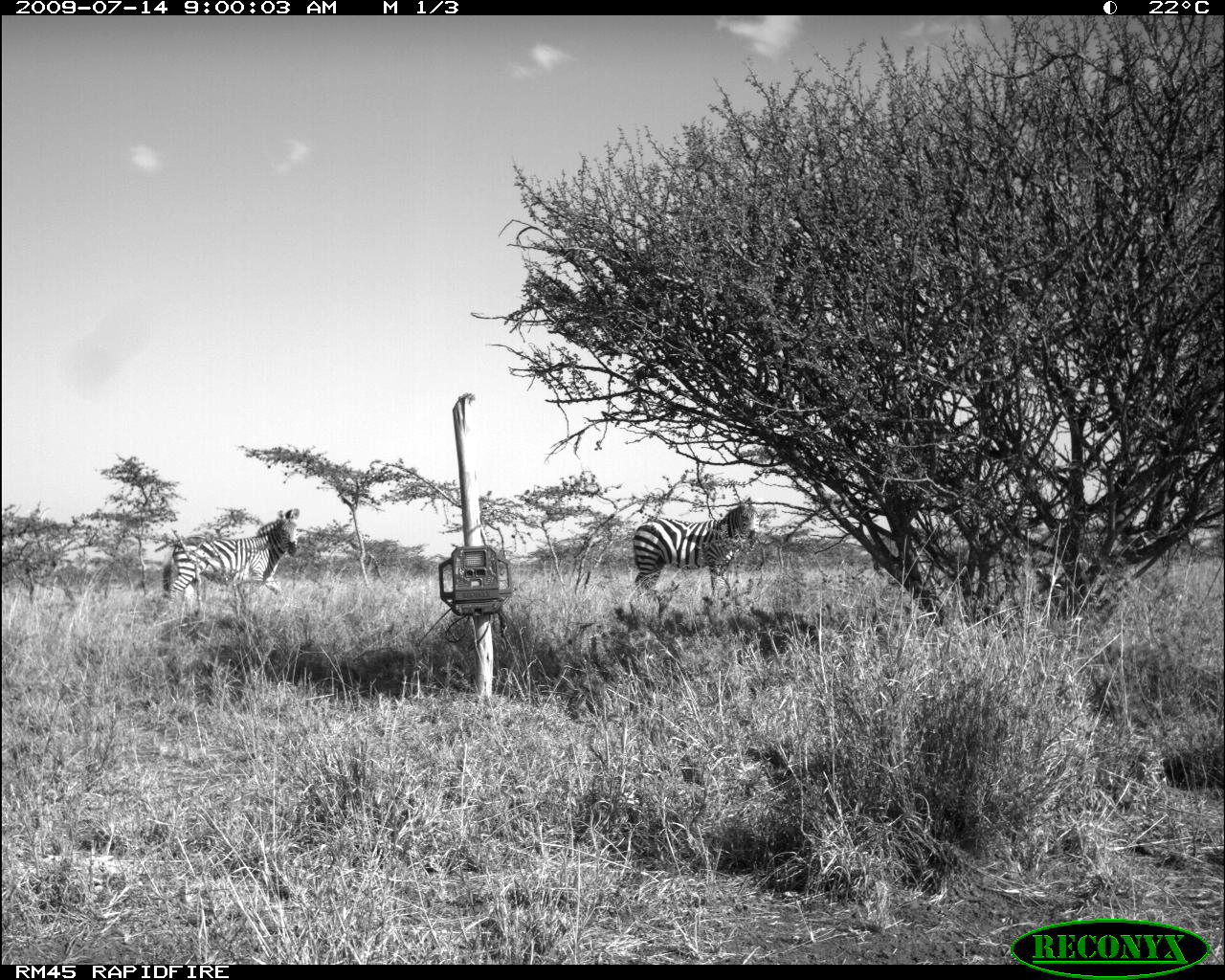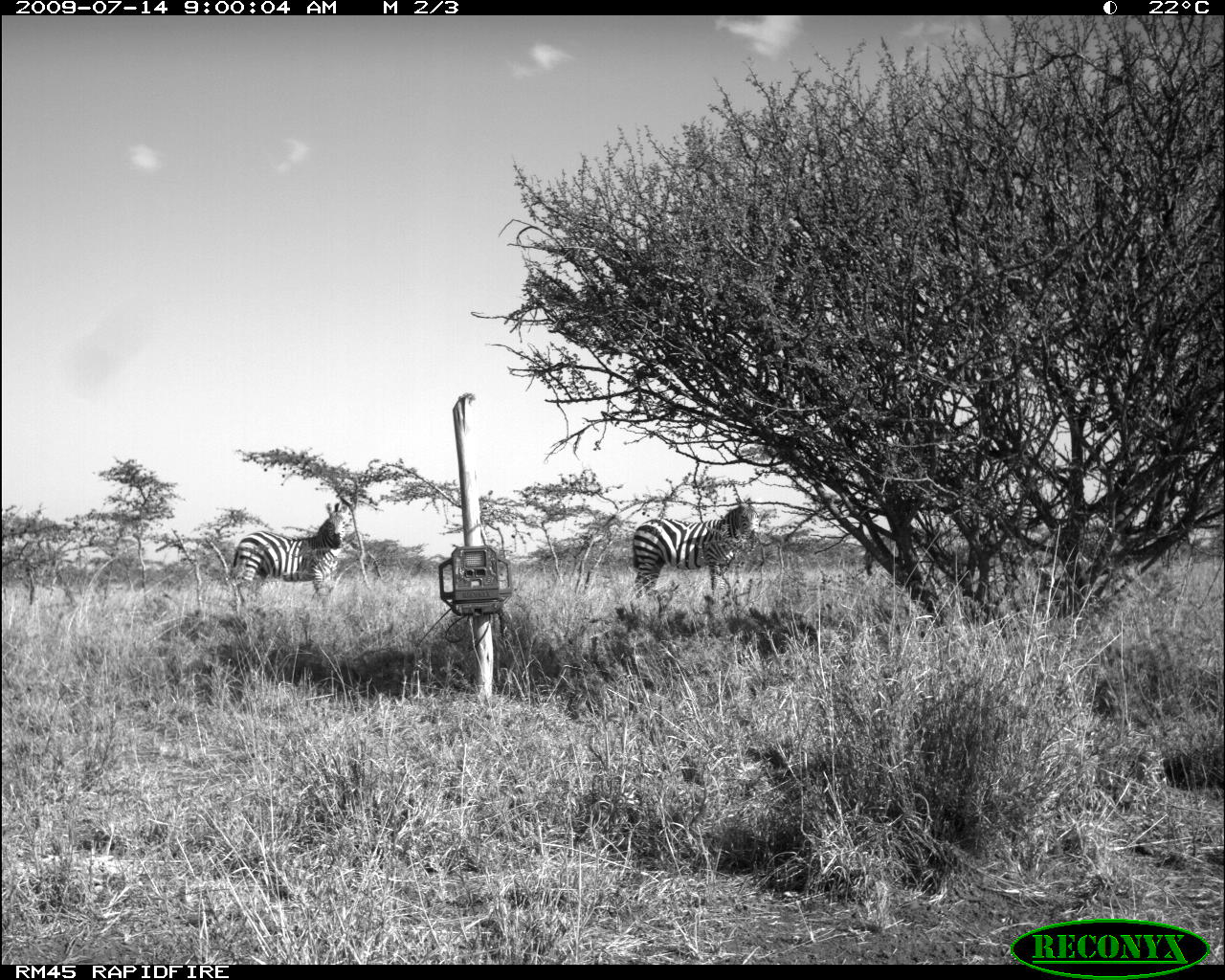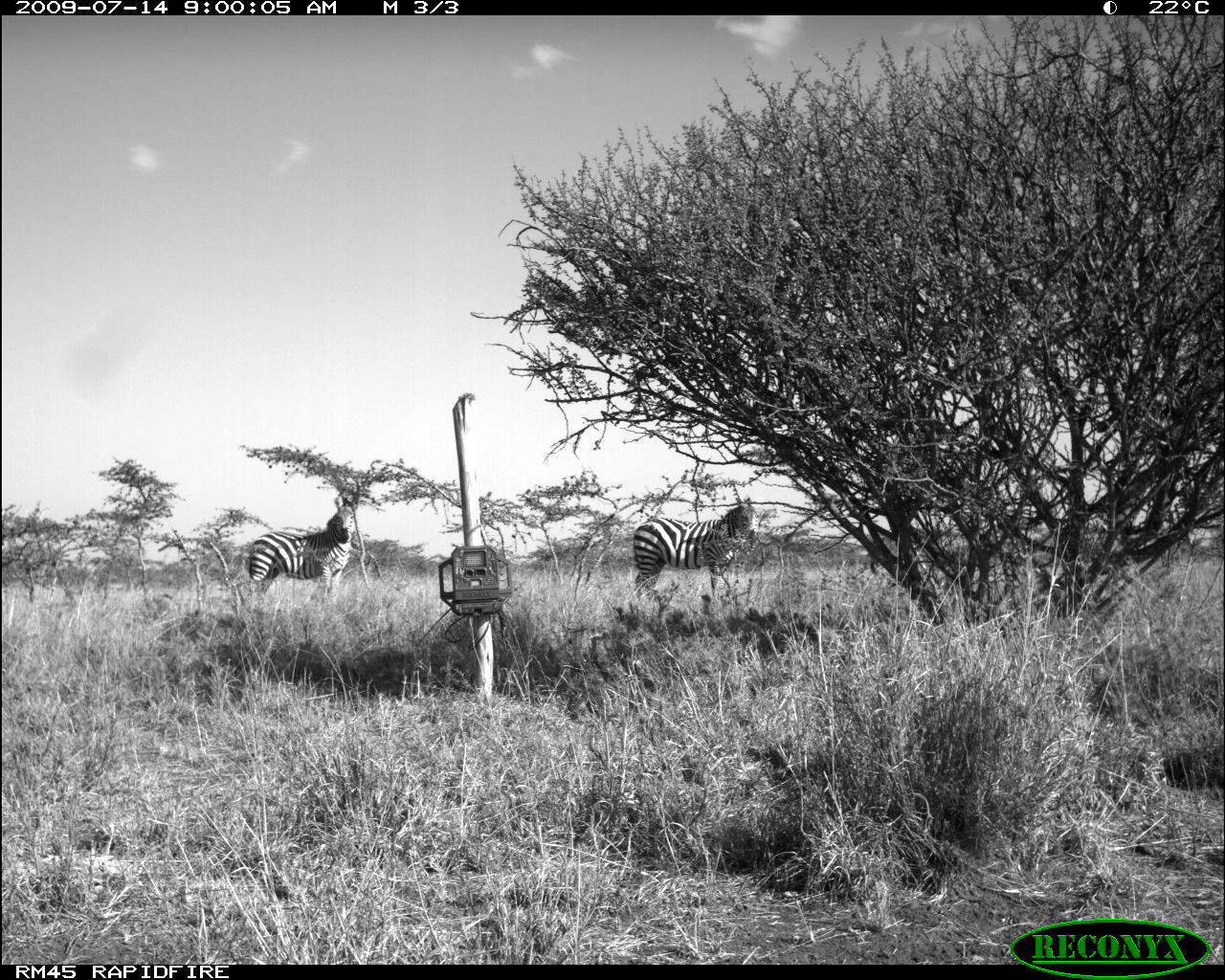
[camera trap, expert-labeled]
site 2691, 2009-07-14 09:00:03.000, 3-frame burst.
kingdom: Animalia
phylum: Chordata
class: Mammalia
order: Perissodactyla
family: Equidae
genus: Equus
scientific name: Equus quagga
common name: plains zebra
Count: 2.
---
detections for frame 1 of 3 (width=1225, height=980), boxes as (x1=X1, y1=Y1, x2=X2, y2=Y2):
equus quagga: (x1=160, y1=507, x2=300, y2=618); (x1=631, y1=497, x2=759, y2=613)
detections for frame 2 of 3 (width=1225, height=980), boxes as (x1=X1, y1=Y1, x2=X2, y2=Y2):
equus quagga: (x1=632, y1=497, x2=757, y2=602); (x1=228, y1=502, x2=347, y2=609)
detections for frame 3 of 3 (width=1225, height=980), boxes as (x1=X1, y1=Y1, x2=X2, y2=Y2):
equus quagga: (x1=232, y1=496, x2=359, y2=612); (x1=630, y1=495, x2=758, y2=603)